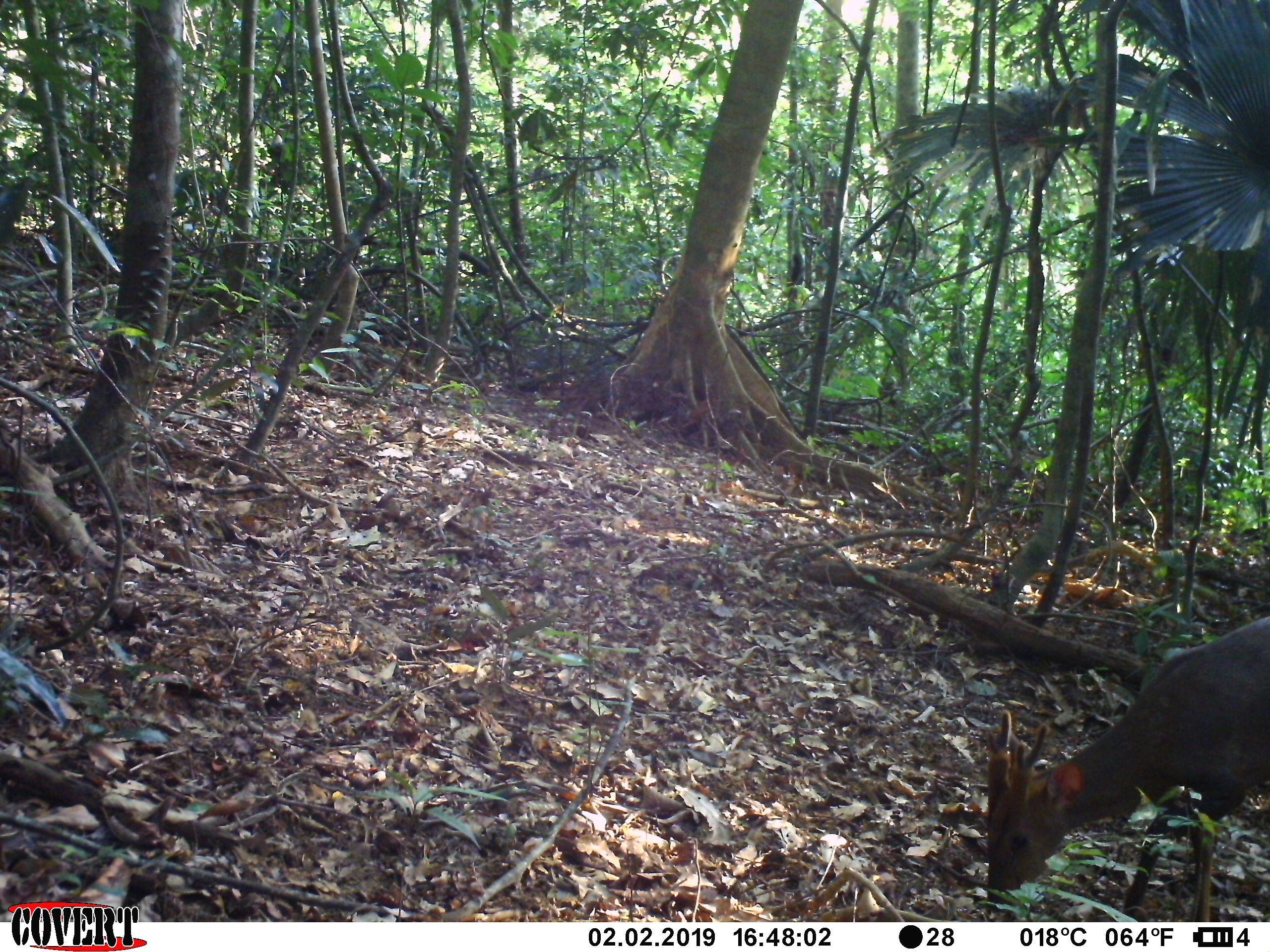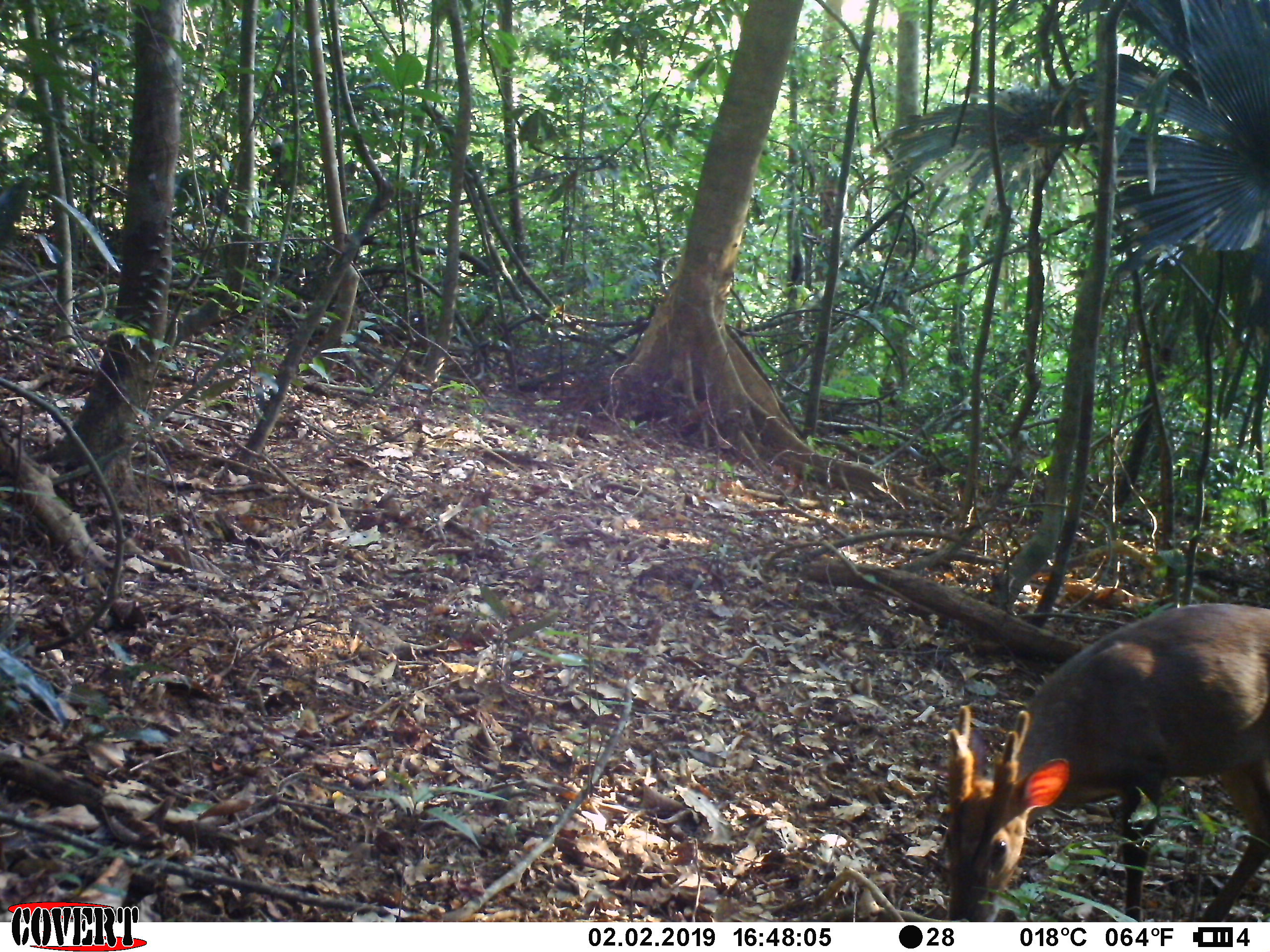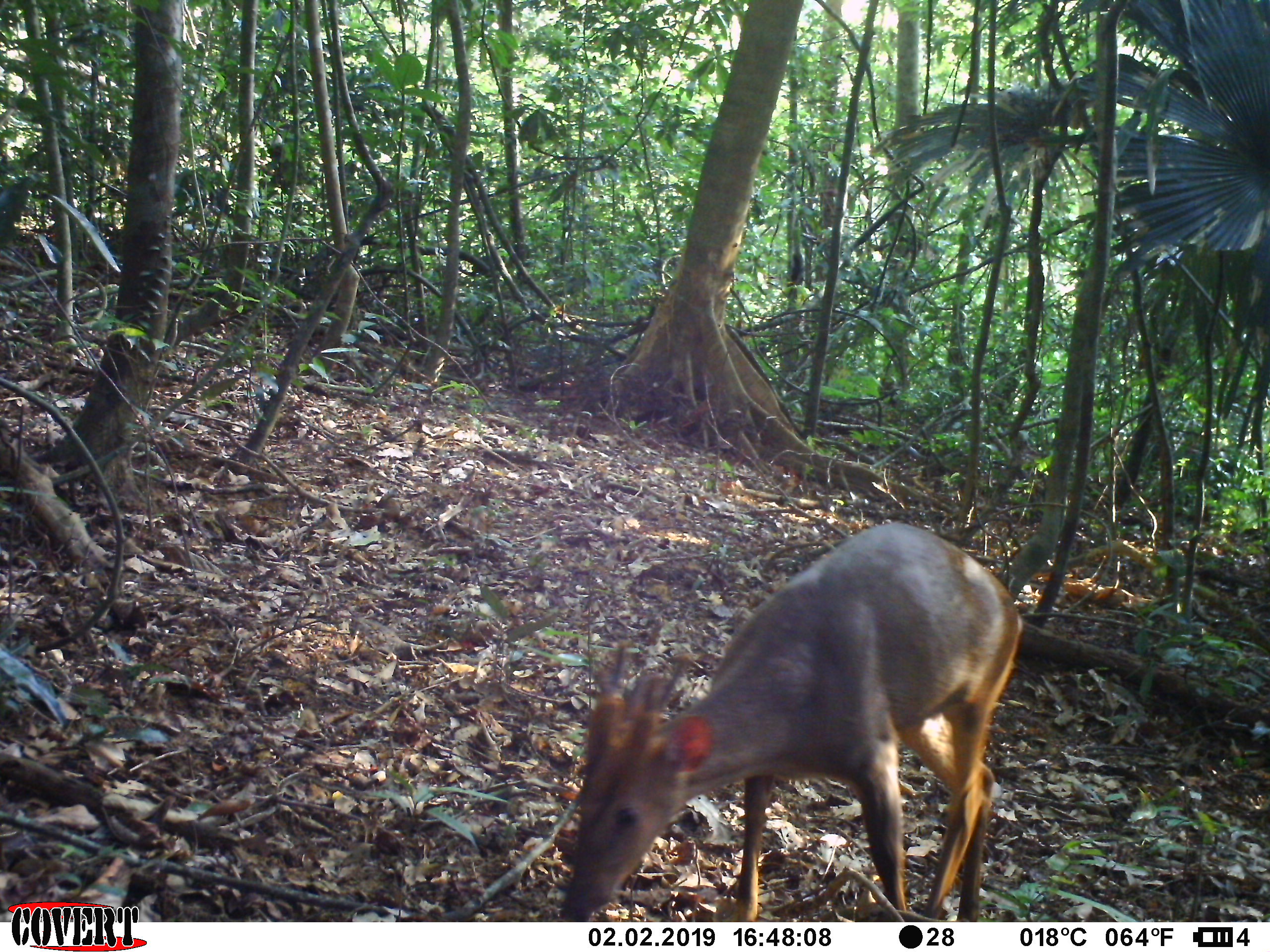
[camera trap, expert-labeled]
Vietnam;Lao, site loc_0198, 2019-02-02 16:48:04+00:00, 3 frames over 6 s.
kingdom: Animalia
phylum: Chordata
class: Mammalia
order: Artiodactyla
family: Cervidae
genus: Muntiacus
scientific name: Muntiacus vuquangensis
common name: large-antlered muntjac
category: large antlered muntjac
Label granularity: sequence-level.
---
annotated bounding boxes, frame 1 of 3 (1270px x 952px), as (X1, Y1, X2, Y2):
large antlered muntjac: (985, 615, 1270, 920)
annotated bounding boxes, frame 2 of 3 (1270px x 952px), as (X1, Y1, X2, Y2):
large antlered muntjac: (945, 601, 1270, 919)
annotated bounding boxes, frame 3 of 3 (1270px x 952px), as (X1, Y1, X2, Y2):
large antlered muntjac: (559, 522, 1023, 920)